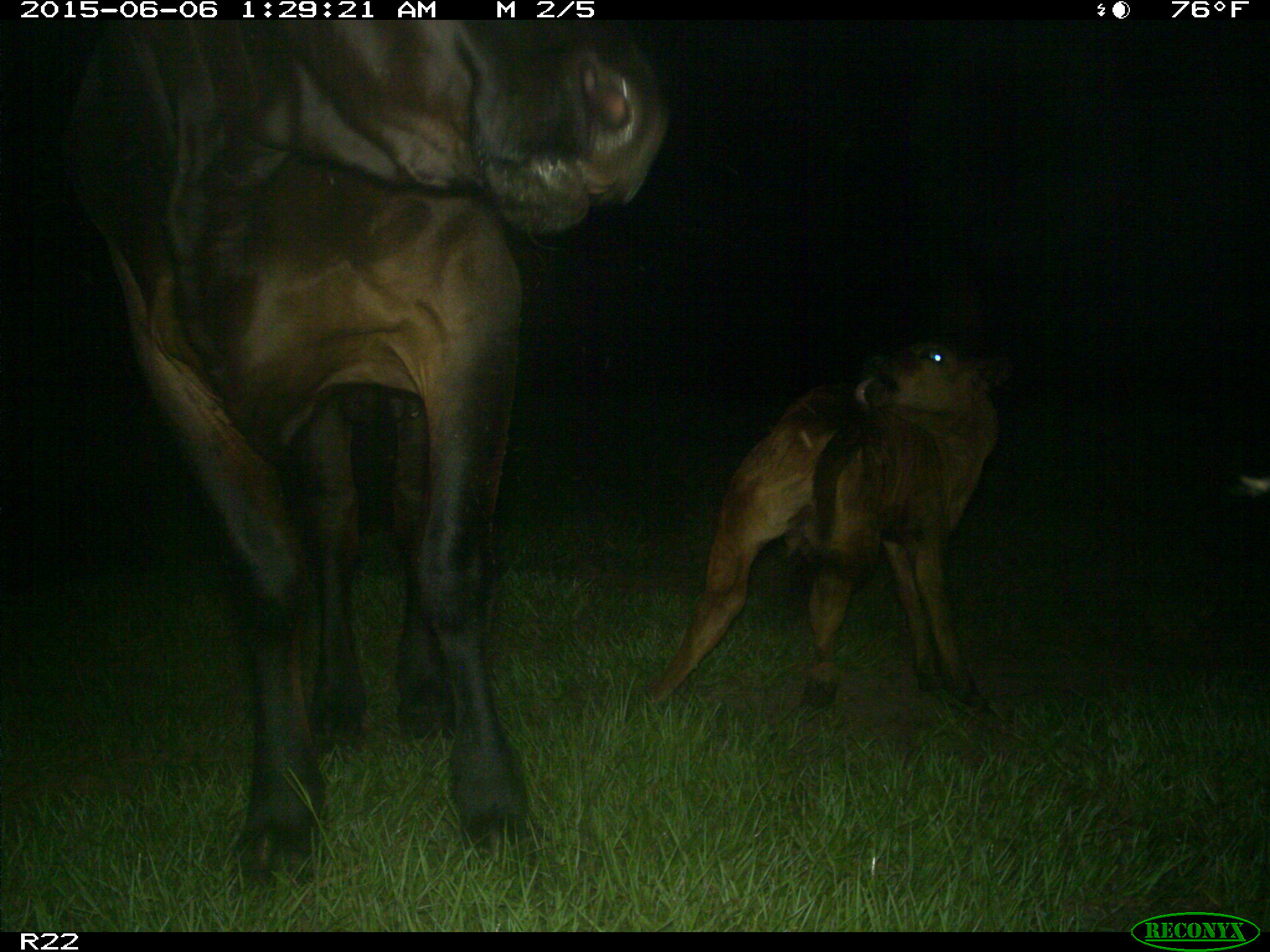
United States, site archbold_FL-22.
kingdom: Animalia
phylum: Chordata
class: Mammalia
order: Artiodactyla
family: Bovidae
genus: Bos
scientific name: Bos taurus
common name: domestic cow